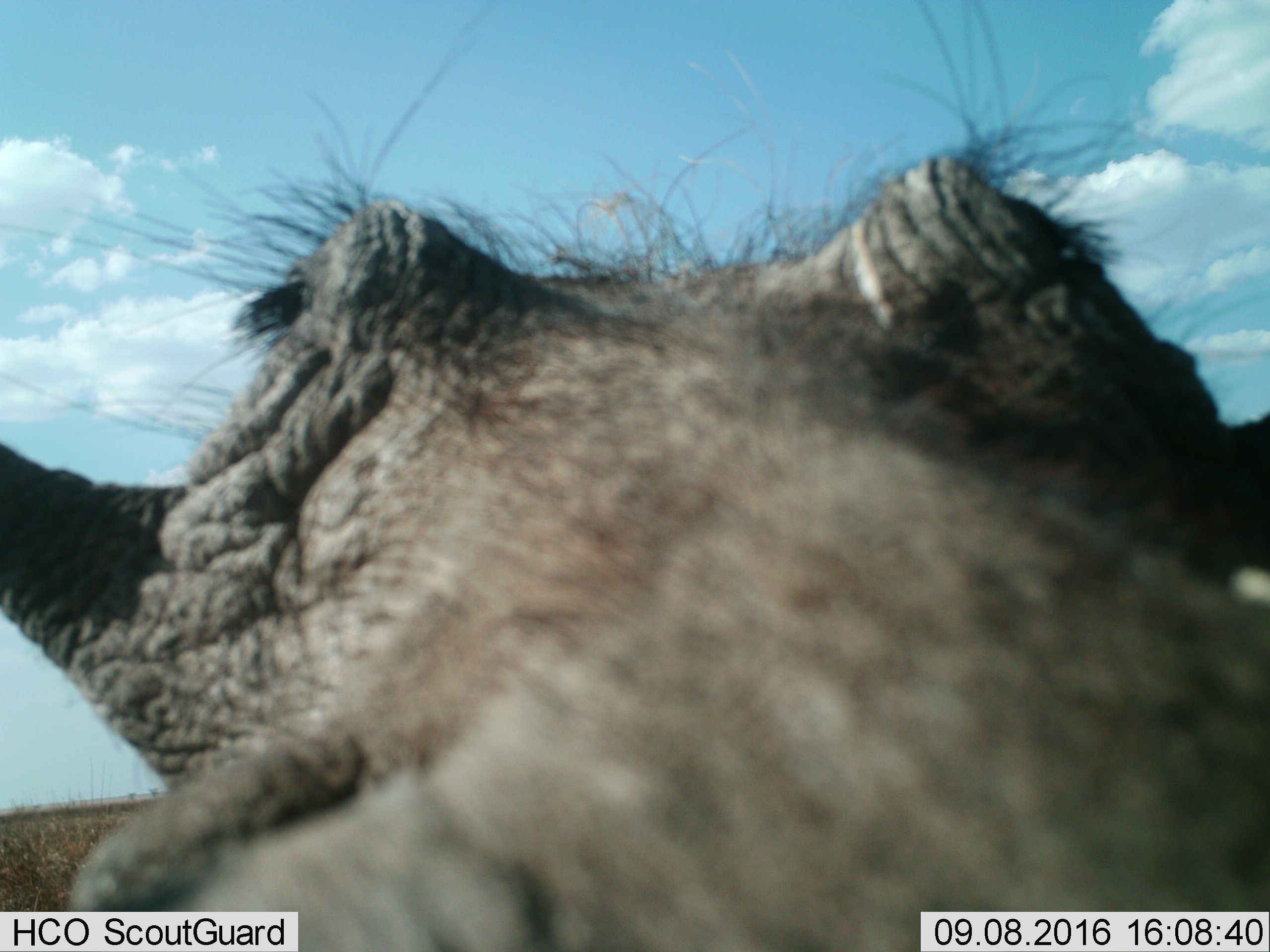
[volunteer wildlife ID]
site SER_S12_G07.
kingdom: Animalia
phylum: Chordata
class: Mammalia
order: Artiodactyla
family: Suidae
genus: Phacochoerus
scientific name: Phacochoerus africanus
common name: warthog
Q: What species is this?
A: Warthog (Phacochoerus africanus).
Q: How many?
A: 1.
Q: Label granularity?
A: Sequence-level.